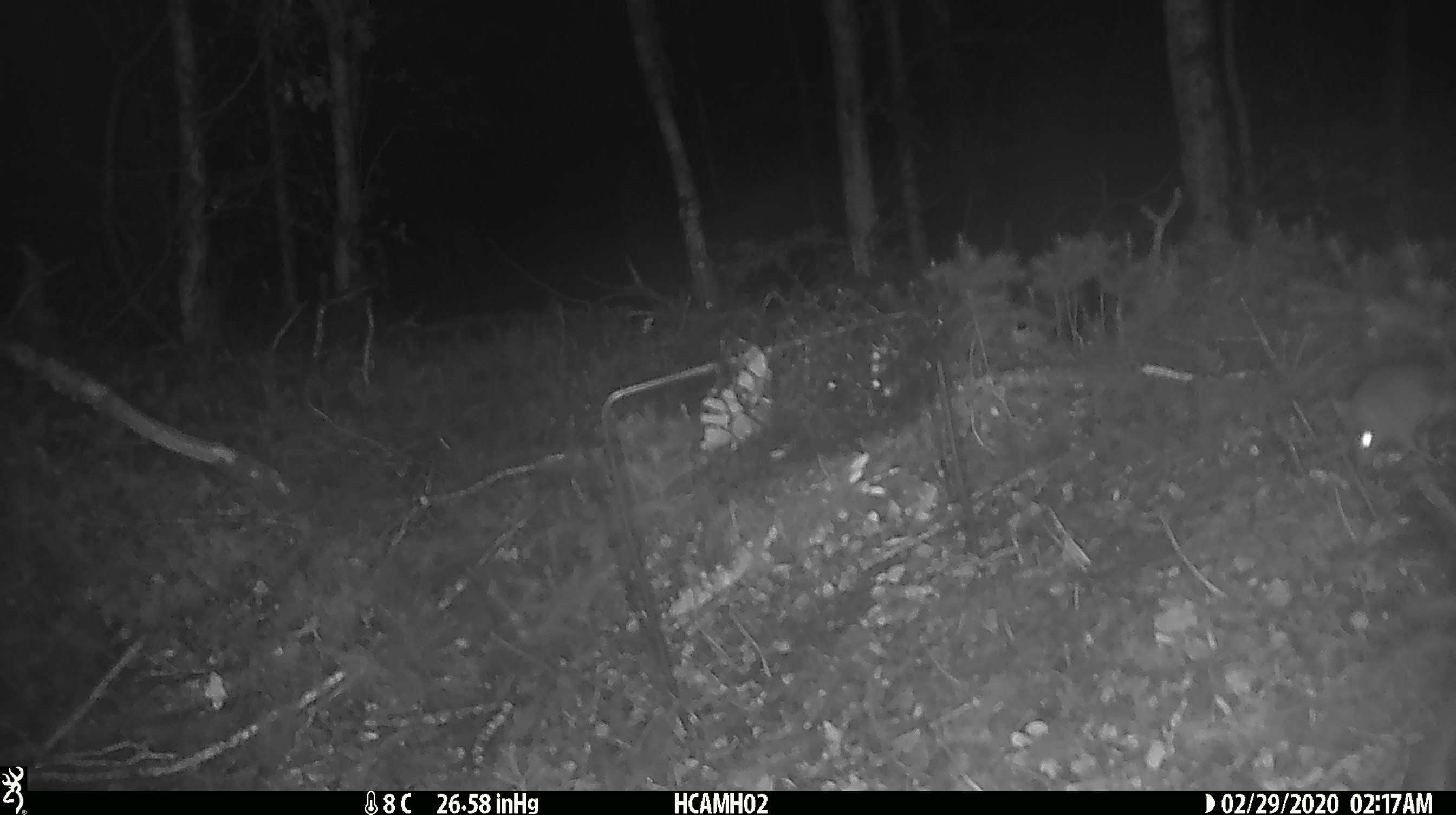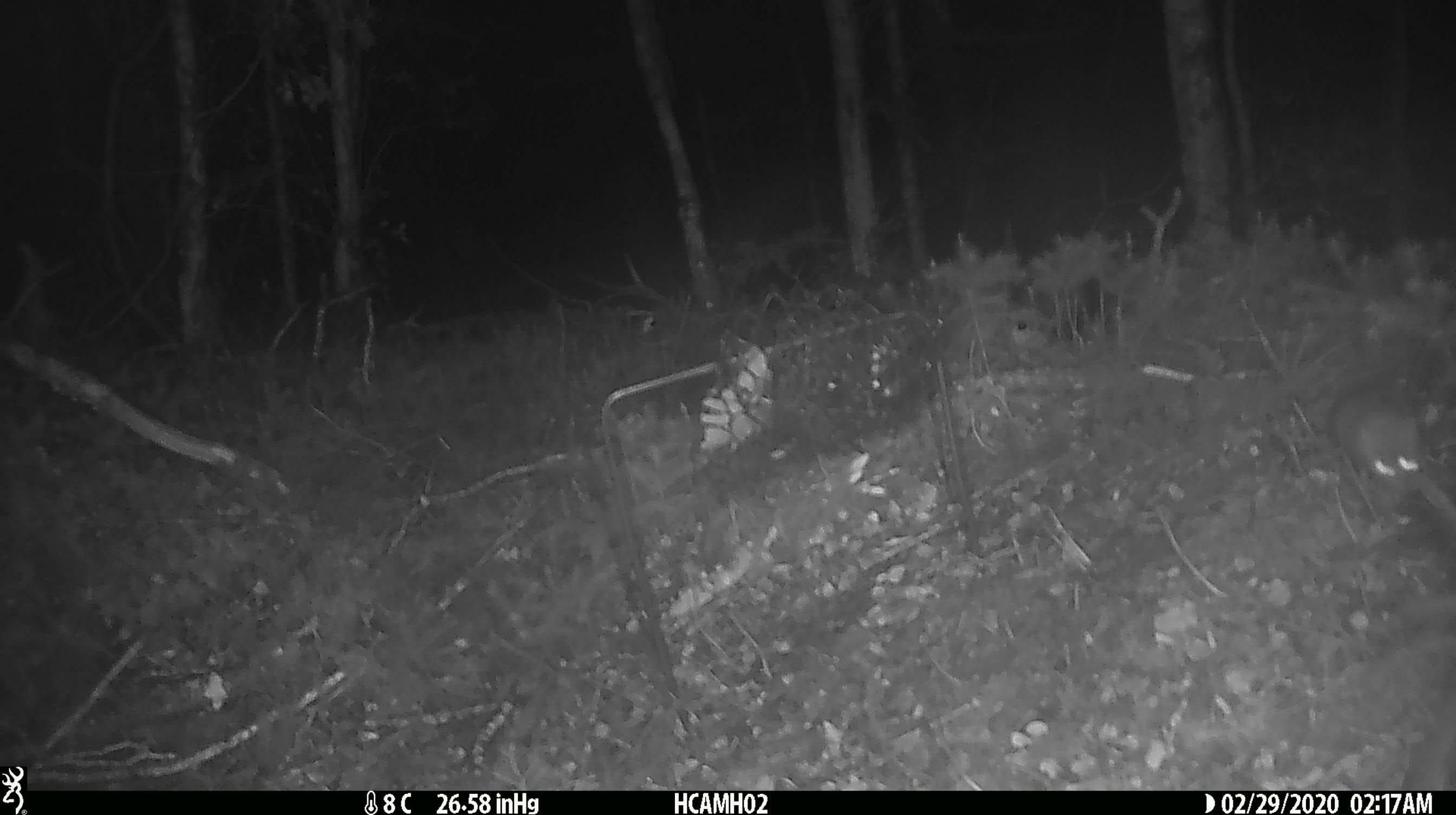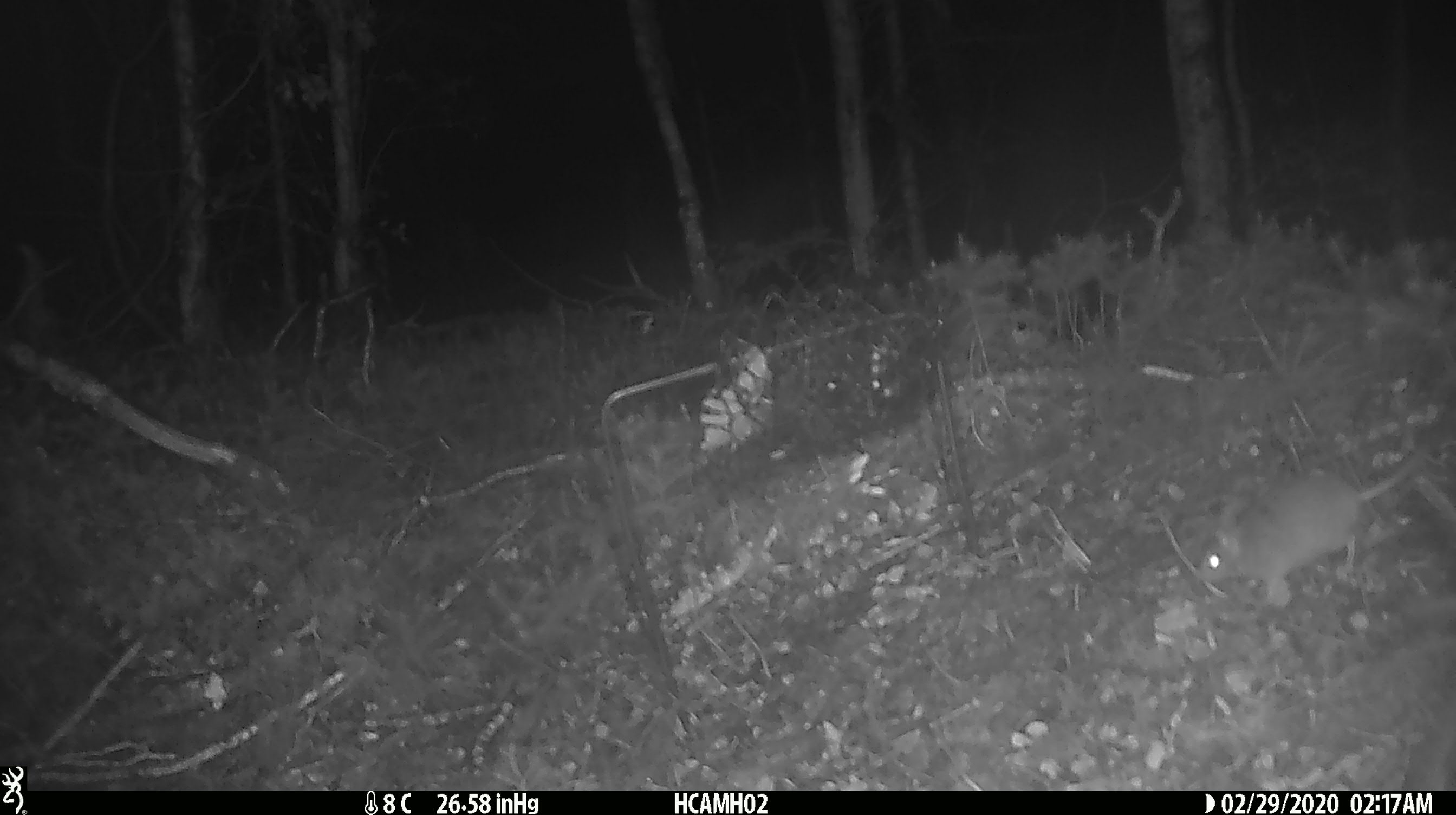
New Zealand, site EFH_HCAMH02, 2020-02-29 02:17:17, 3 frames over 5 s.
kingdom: Animalia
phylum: Chordata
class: Mammalia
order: Rodentia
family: Muridae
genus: Mus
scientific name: Mus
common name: mouse